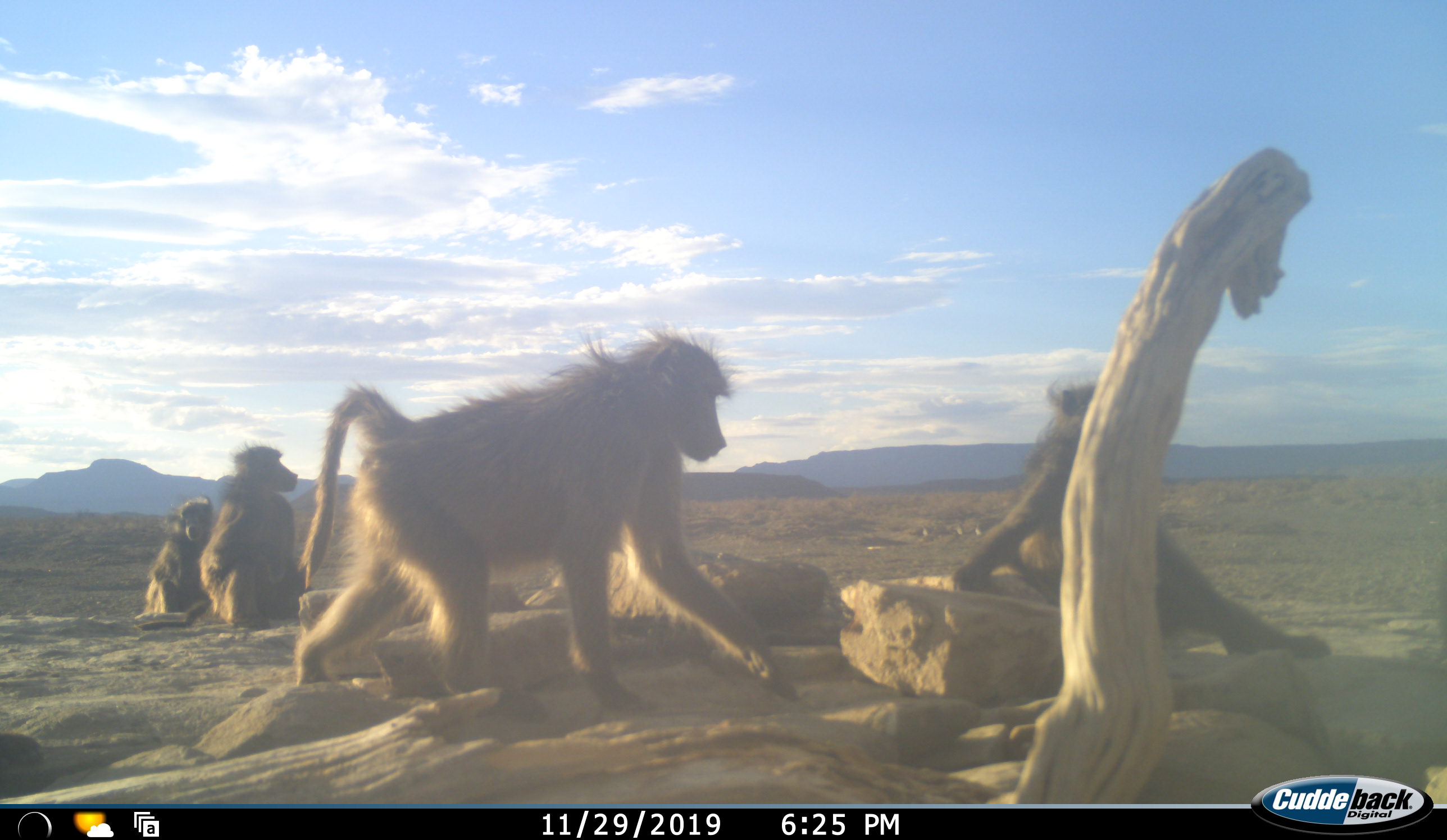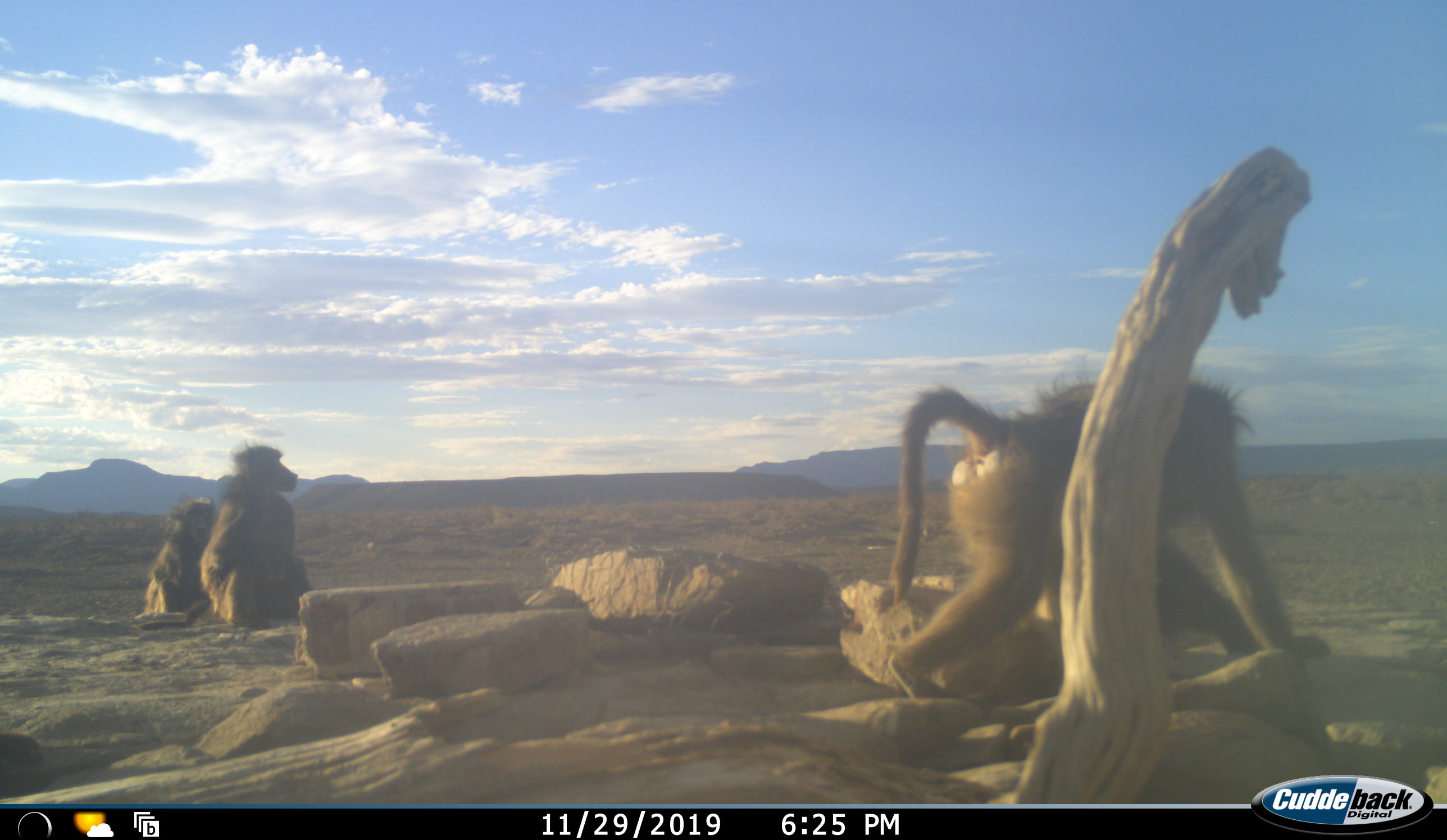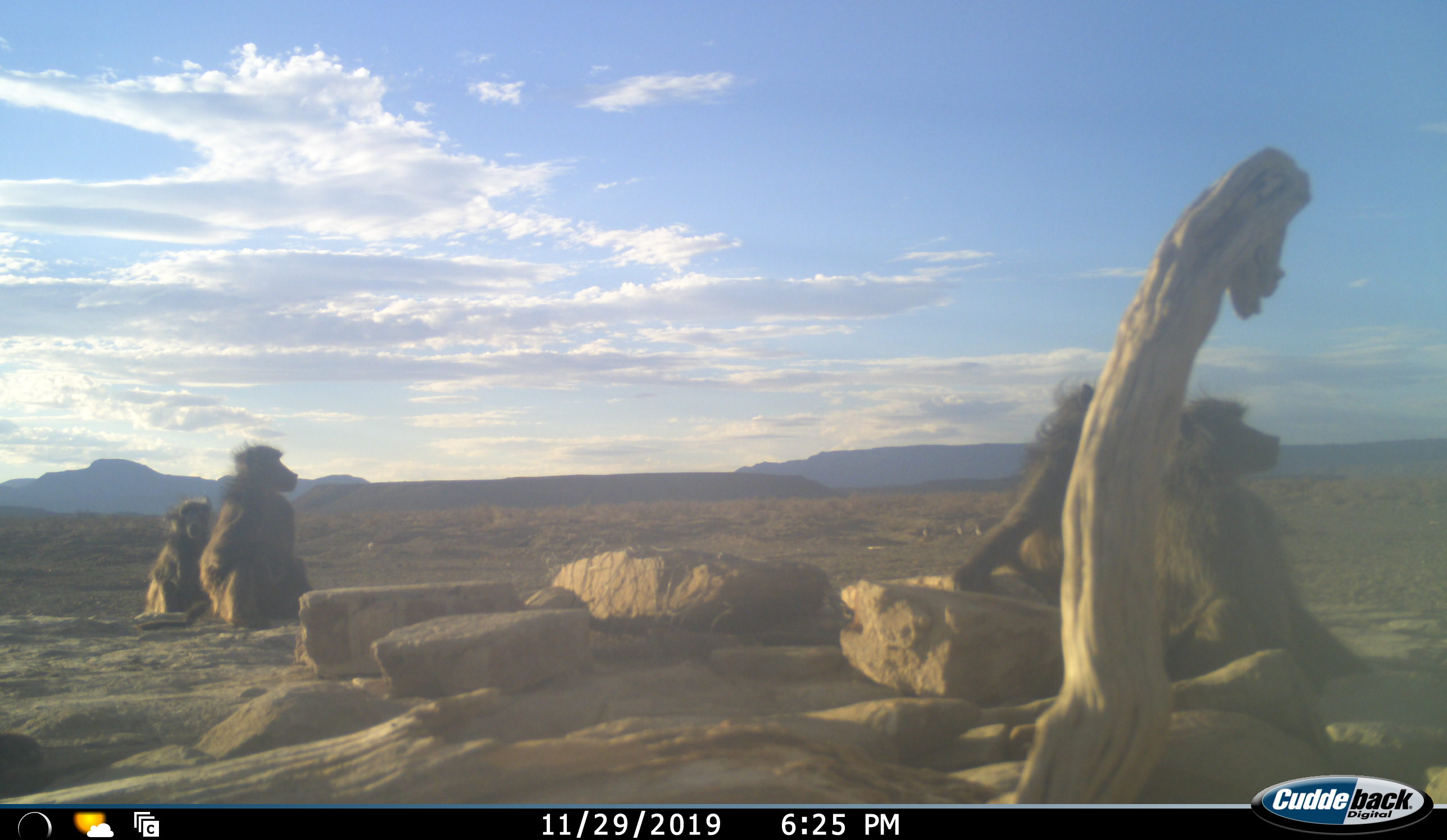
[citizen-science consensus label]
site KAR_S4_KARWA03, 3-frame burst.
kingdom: Animalia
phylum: Chordata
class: Mammalia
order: Primates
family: Cercopithecidae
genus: Papio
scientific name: Papio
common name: baboon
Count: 4.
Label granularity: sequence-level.